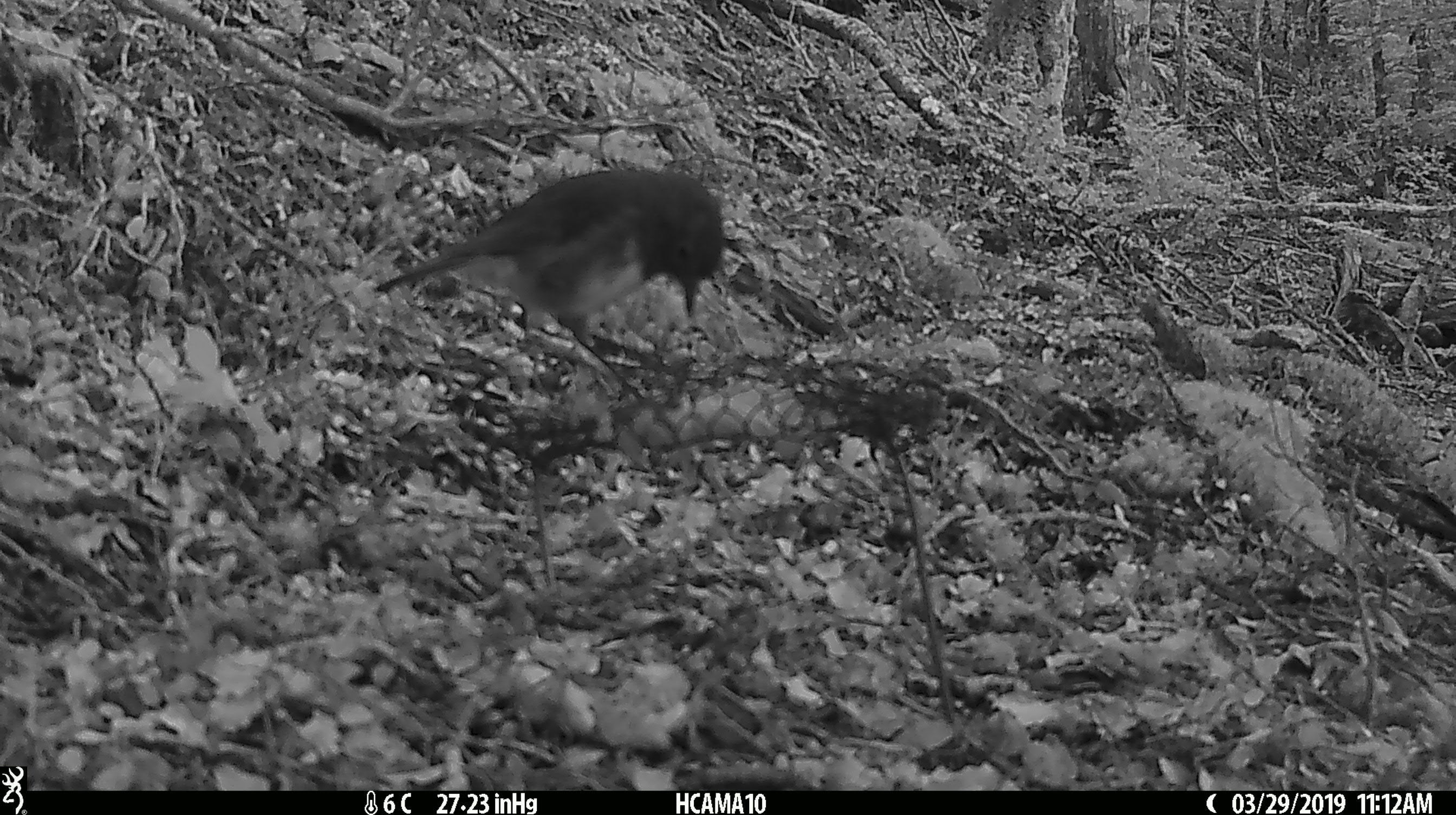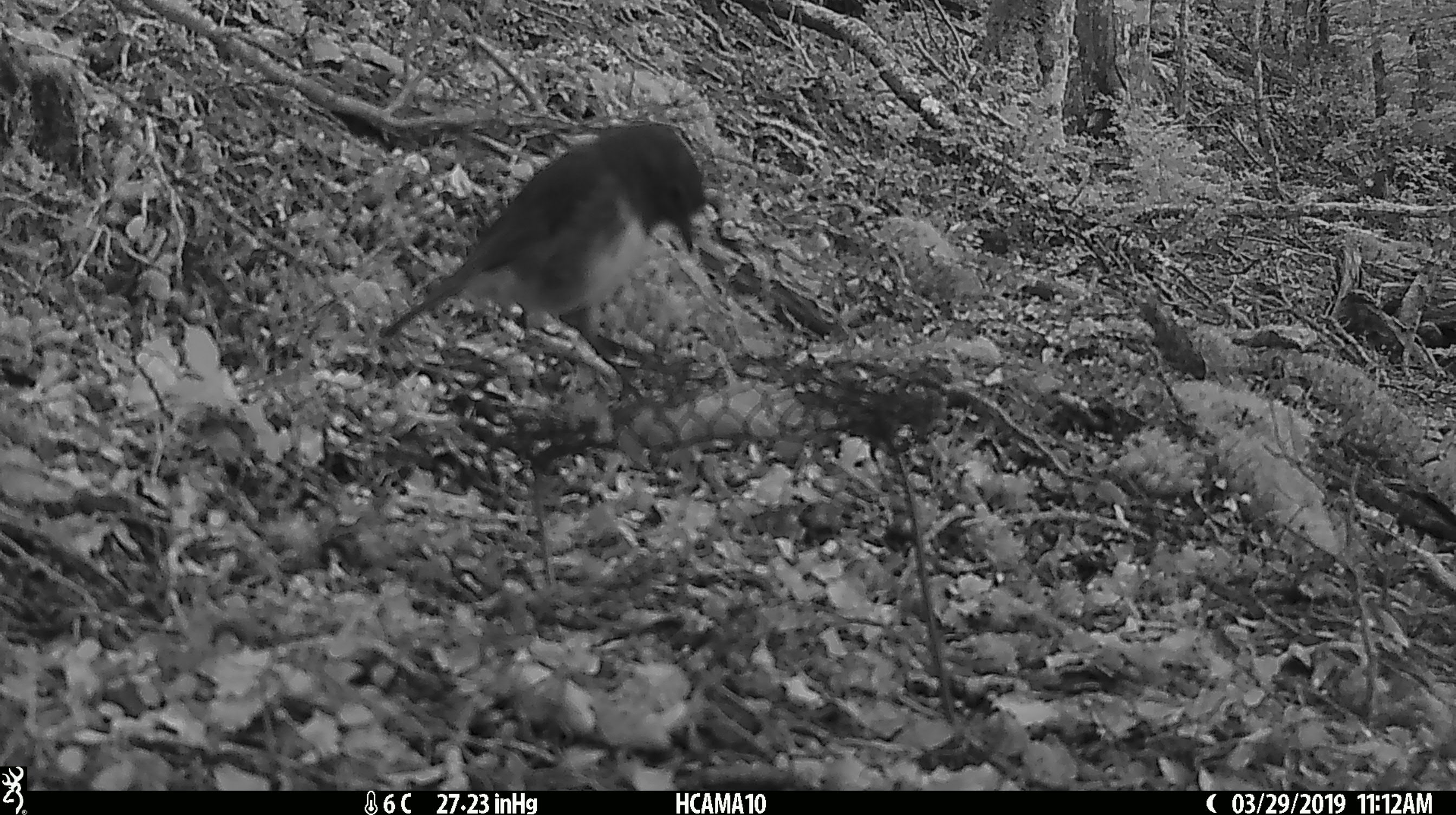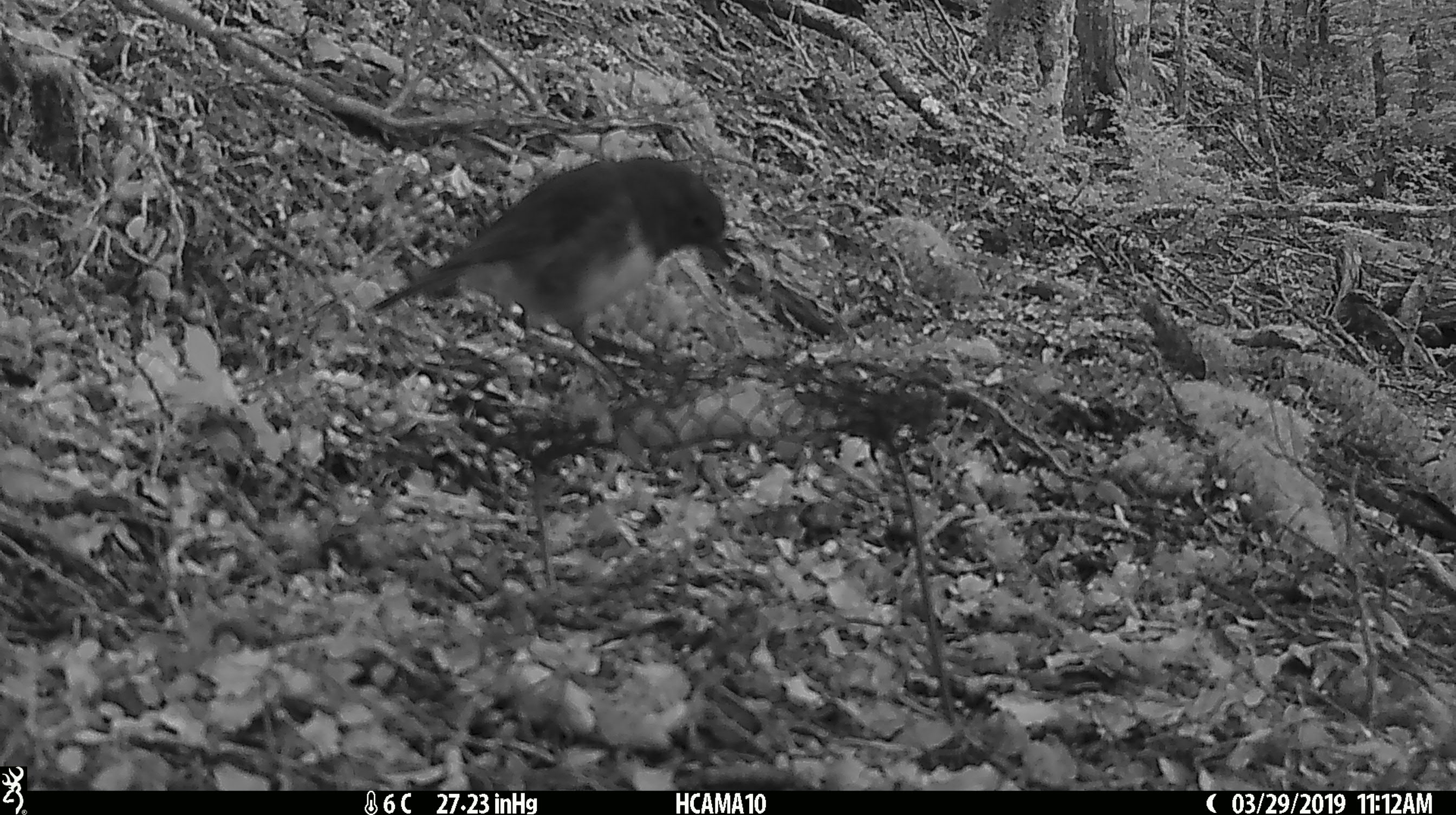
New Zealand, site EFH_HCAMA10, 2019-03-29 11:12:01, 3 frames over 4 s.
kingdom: Animalia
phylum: Chordata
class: Aves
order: Passeriformes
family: Petroicidae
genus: Petroica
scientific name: Petroica australis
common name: new zealand robin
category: robin